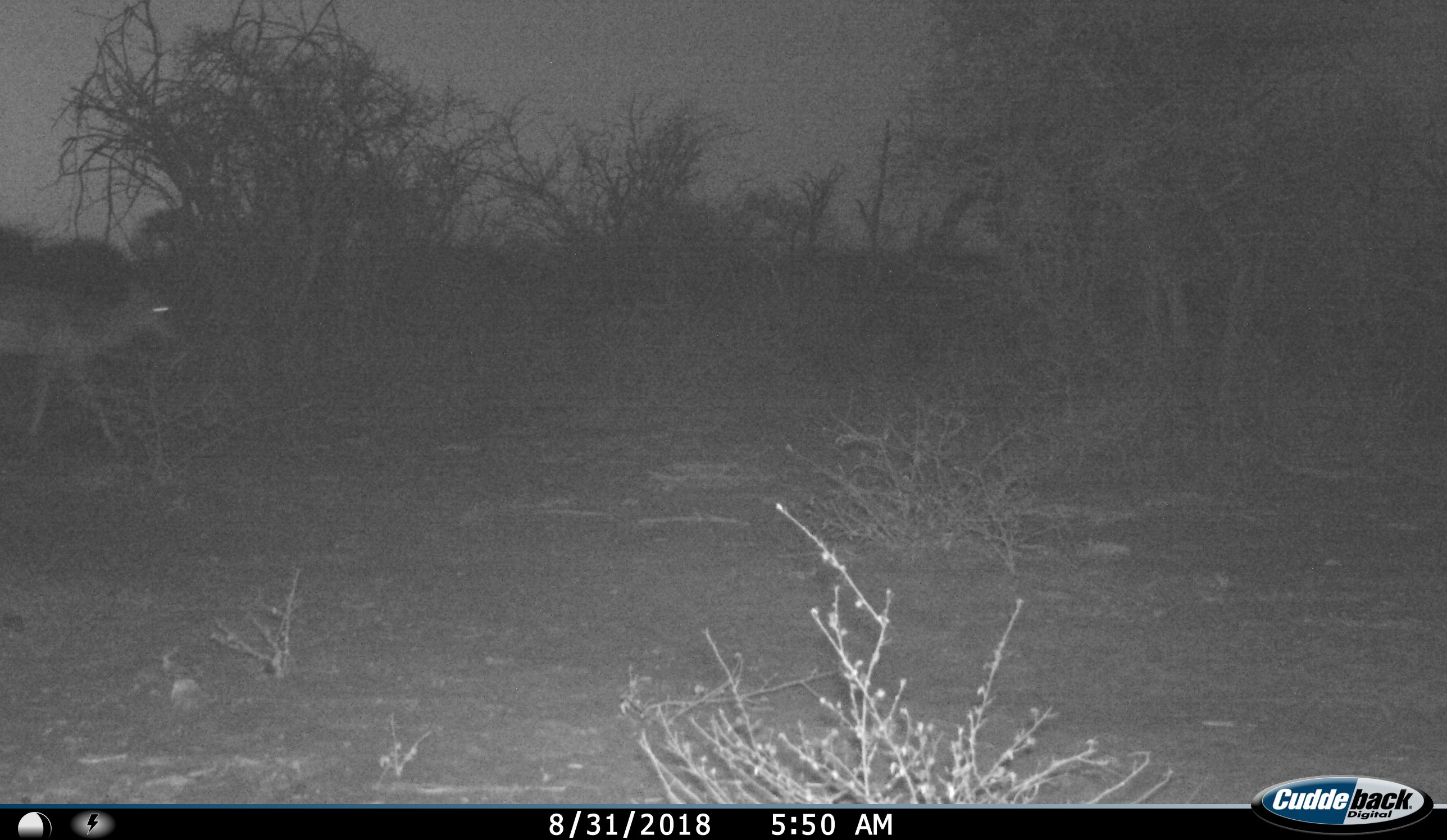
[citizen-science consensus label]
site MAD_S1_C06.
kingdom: Animalia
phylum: Chordata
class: Mammalia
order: Artiodactyla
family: Bovidae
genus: Aepyceros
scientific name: Aepyceros melampus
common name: impala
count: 1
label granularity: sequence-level